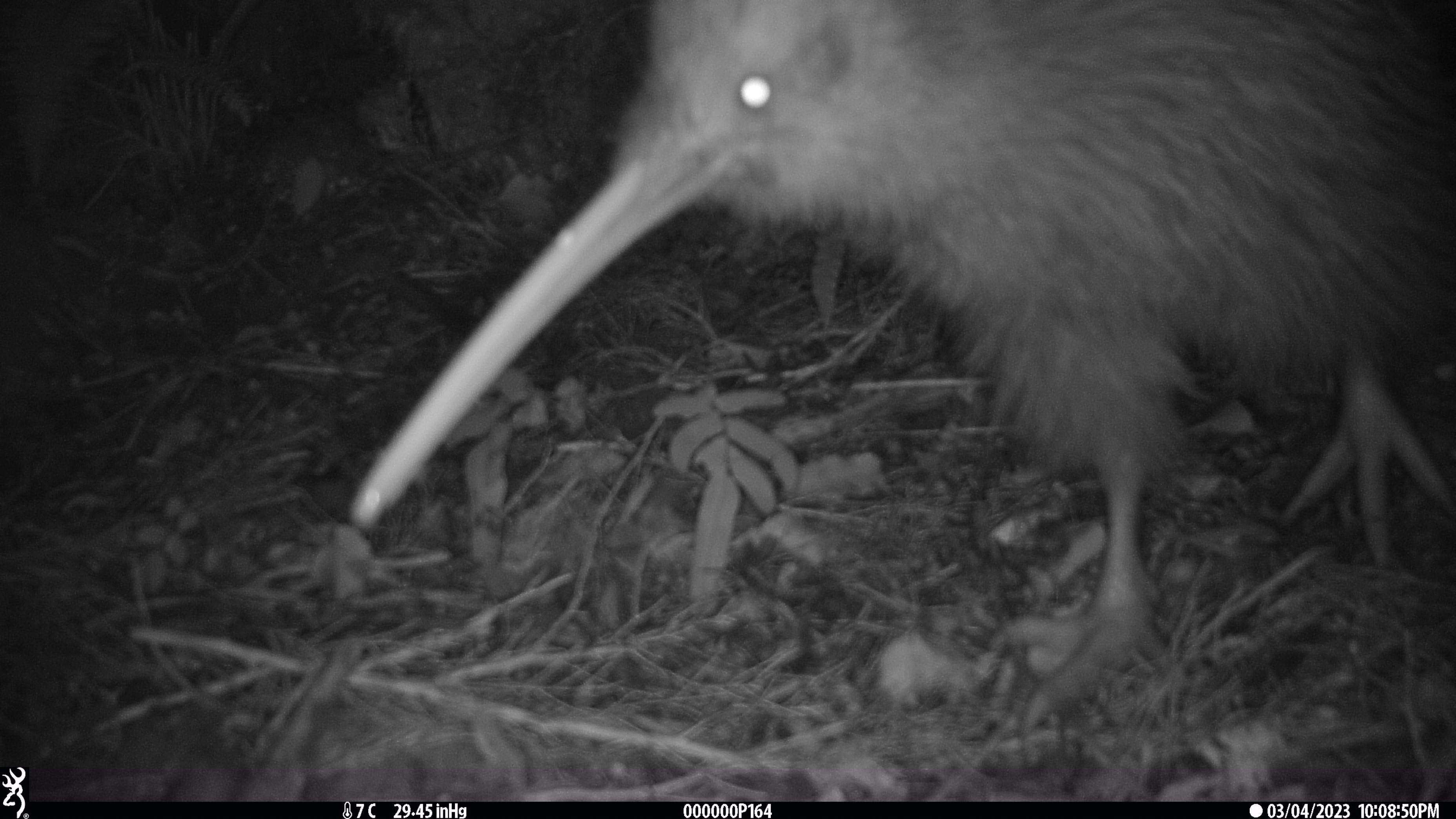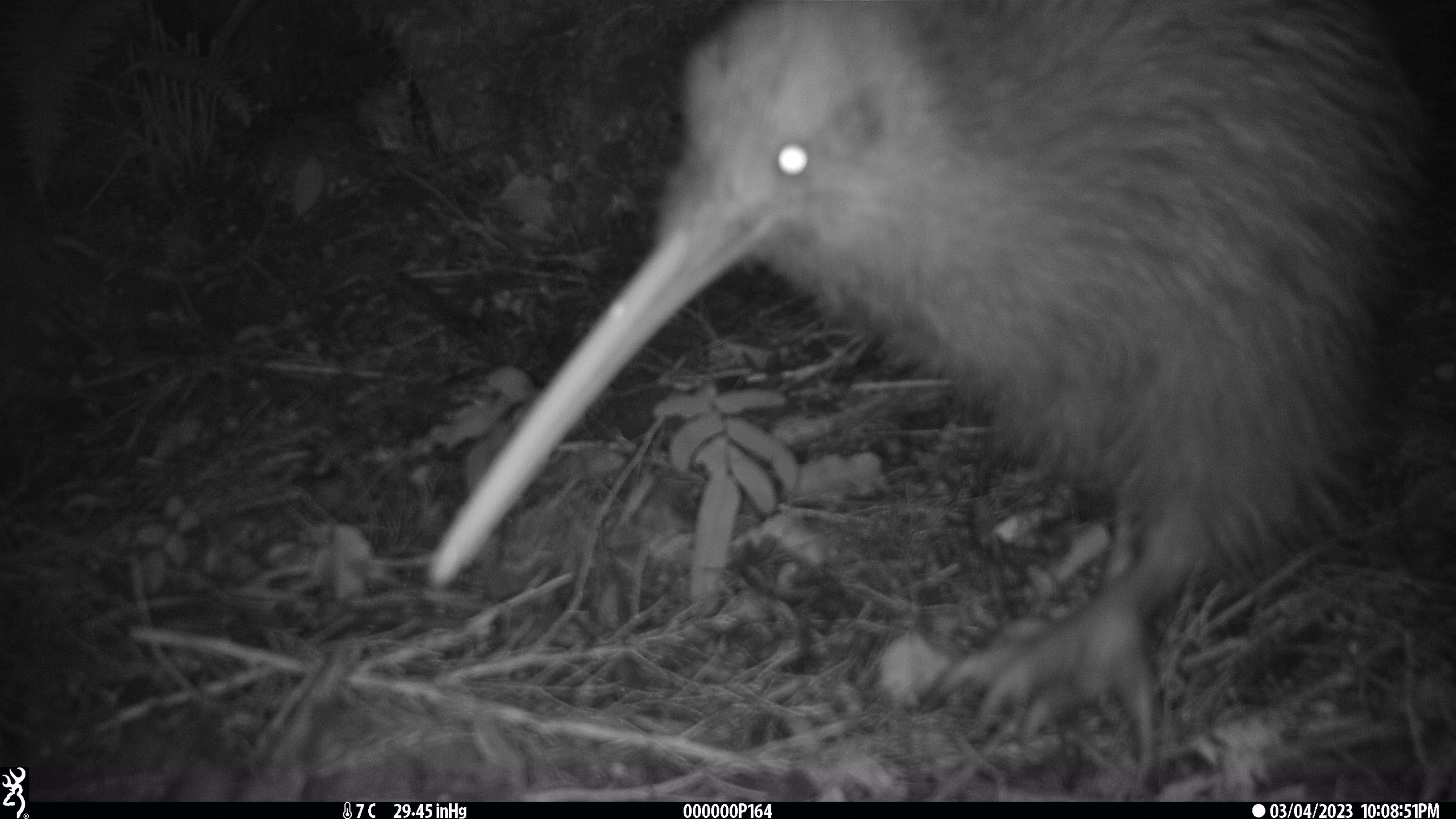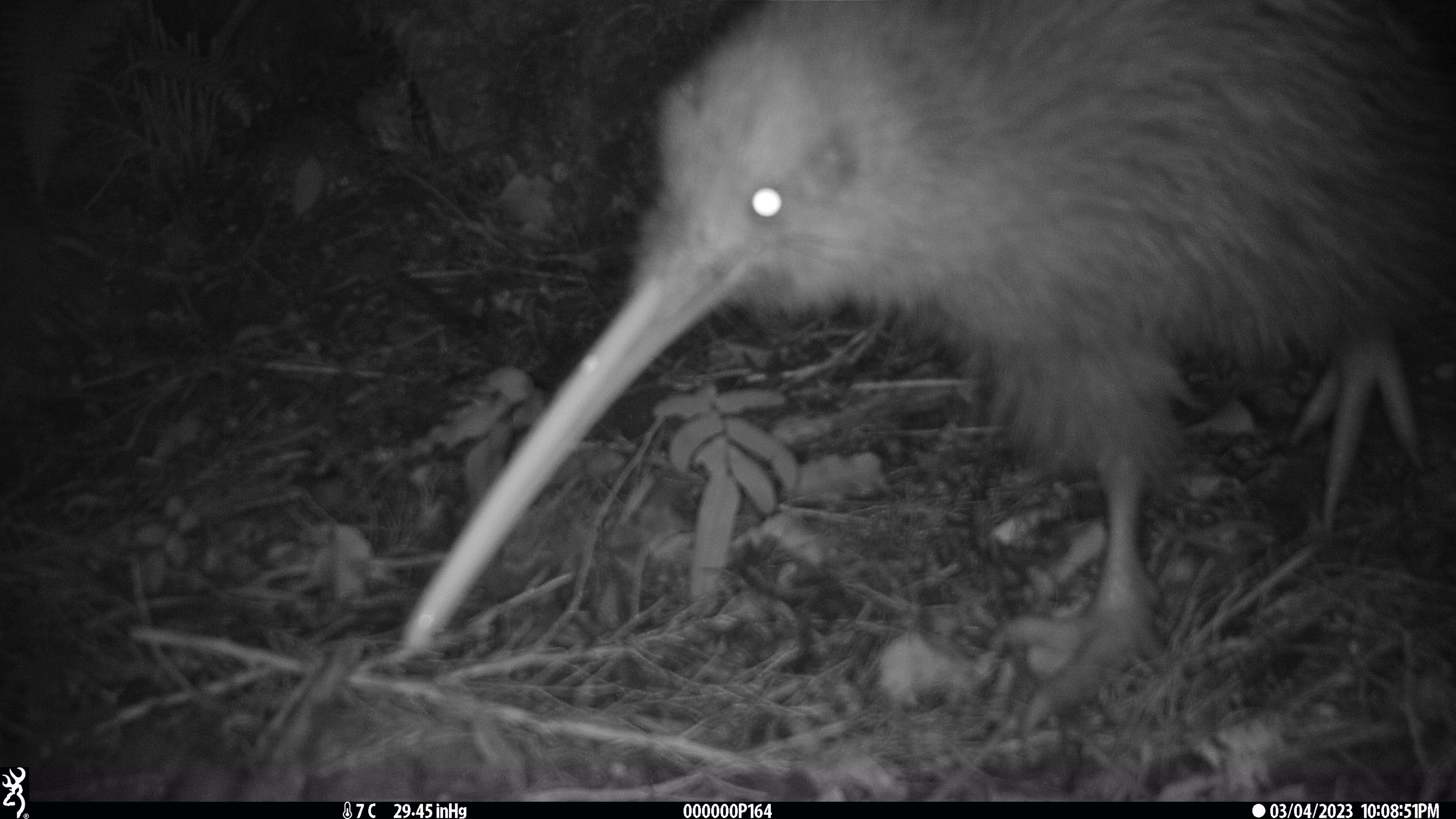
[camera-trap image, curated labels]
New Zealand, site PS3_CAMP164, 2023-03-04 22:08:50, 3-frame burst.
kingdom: Animalia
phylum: Chordata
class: Aves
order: Apterygiformes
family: Apterygidae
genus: Apteryx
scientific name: Apteryx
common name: kiwi